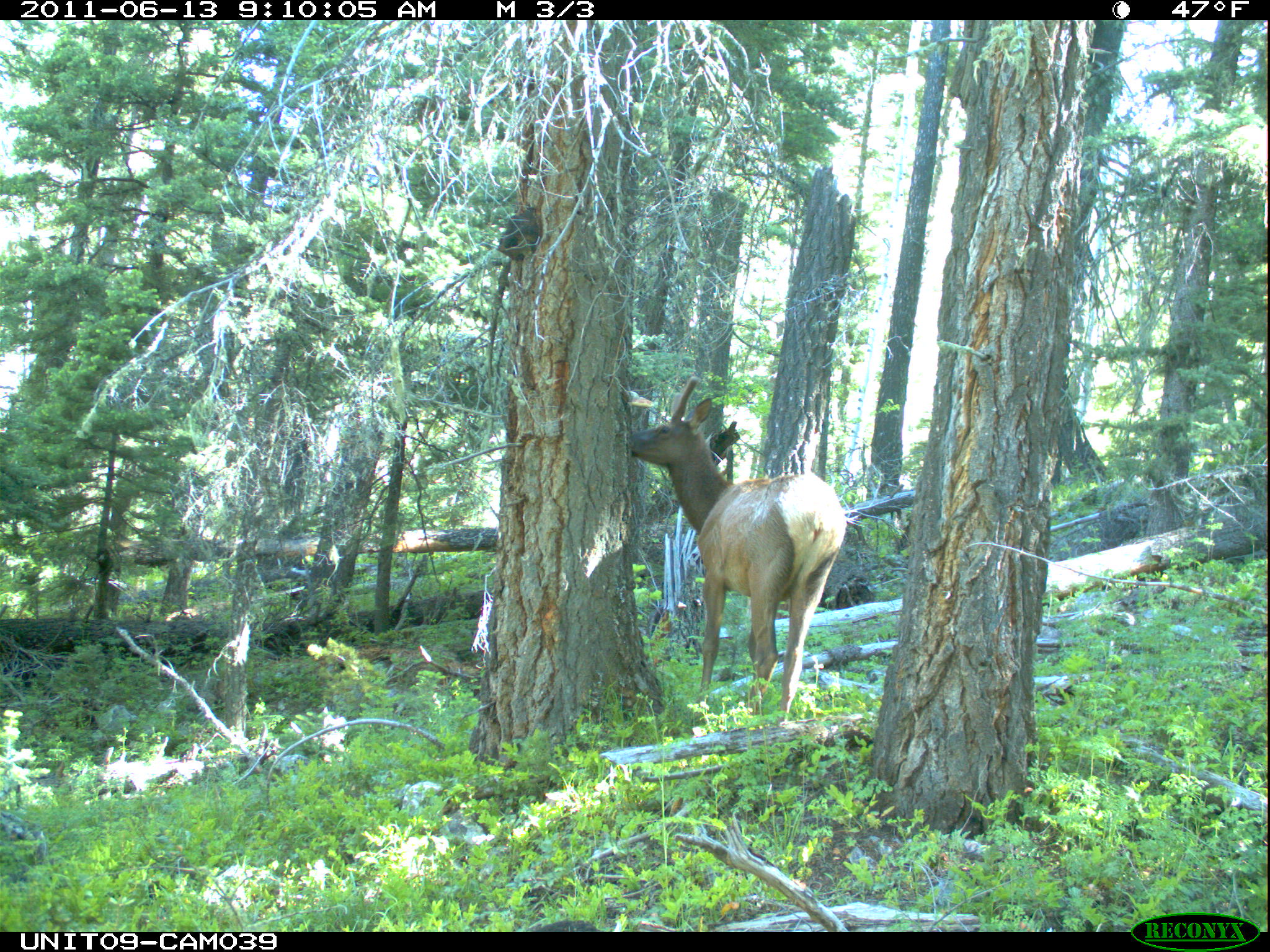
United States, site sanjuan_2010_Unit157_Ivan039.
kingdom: Animalia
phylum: Chordata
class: Mammalia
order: Artiodactyla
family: Cervidae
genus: Cervus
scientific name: Cervus elaphus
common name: red deer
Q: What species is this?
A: Cervus elaphus (red deer).